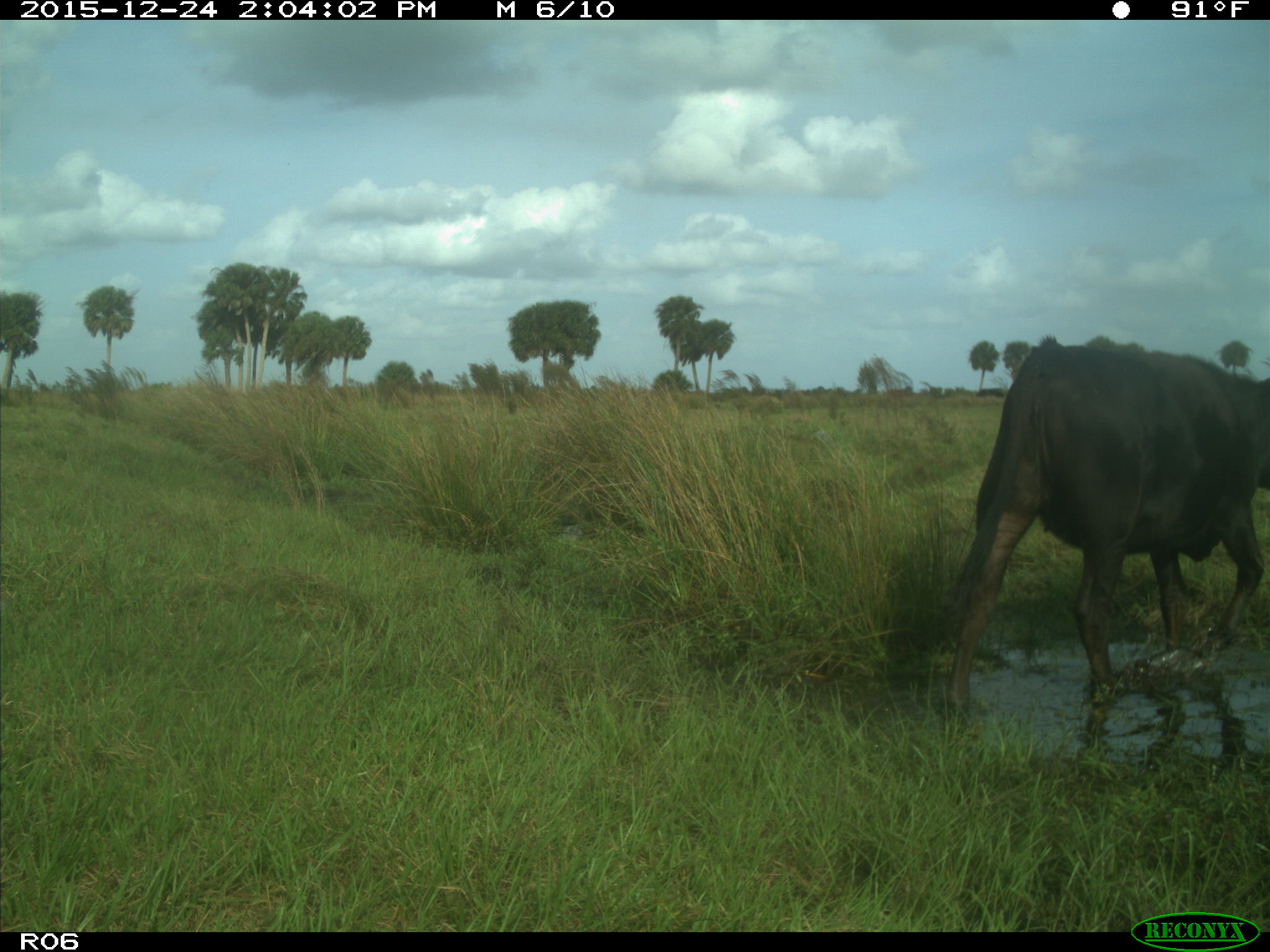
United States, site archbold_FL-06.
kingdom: Animalia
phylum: Chordata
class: Mammalia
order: Artiodactyla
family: Bovidae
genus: Bos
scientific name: Bos taurus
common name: domestic cow